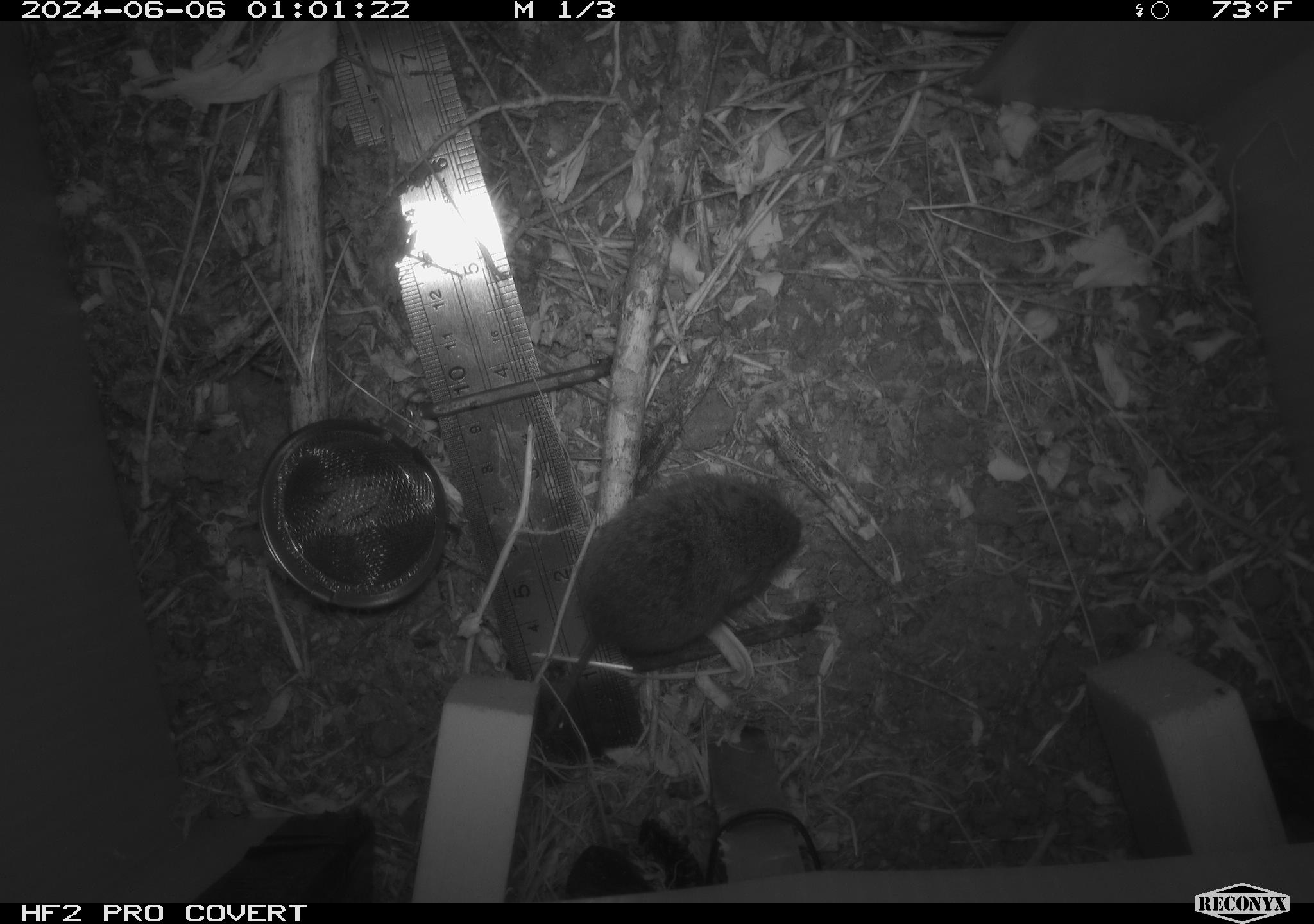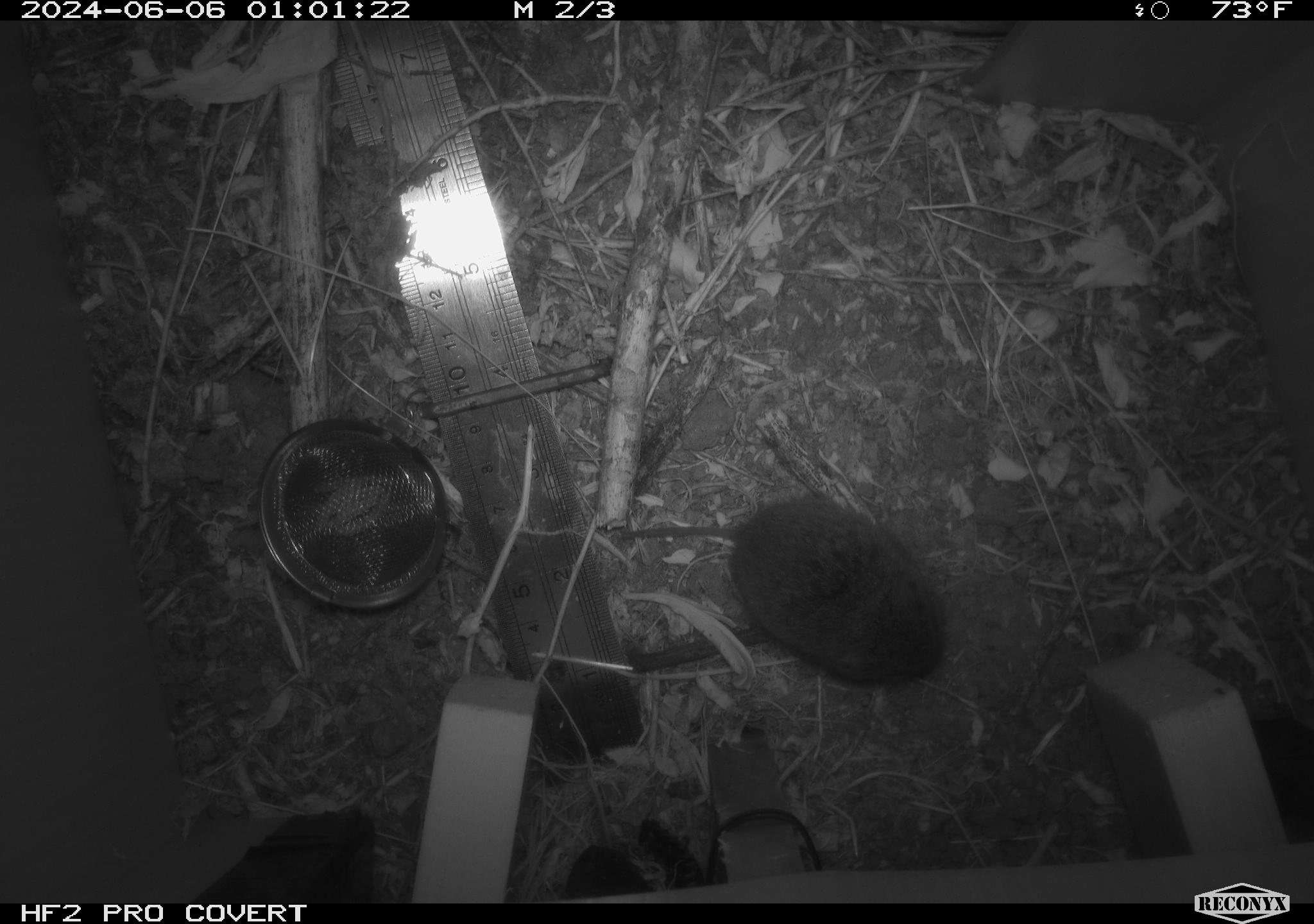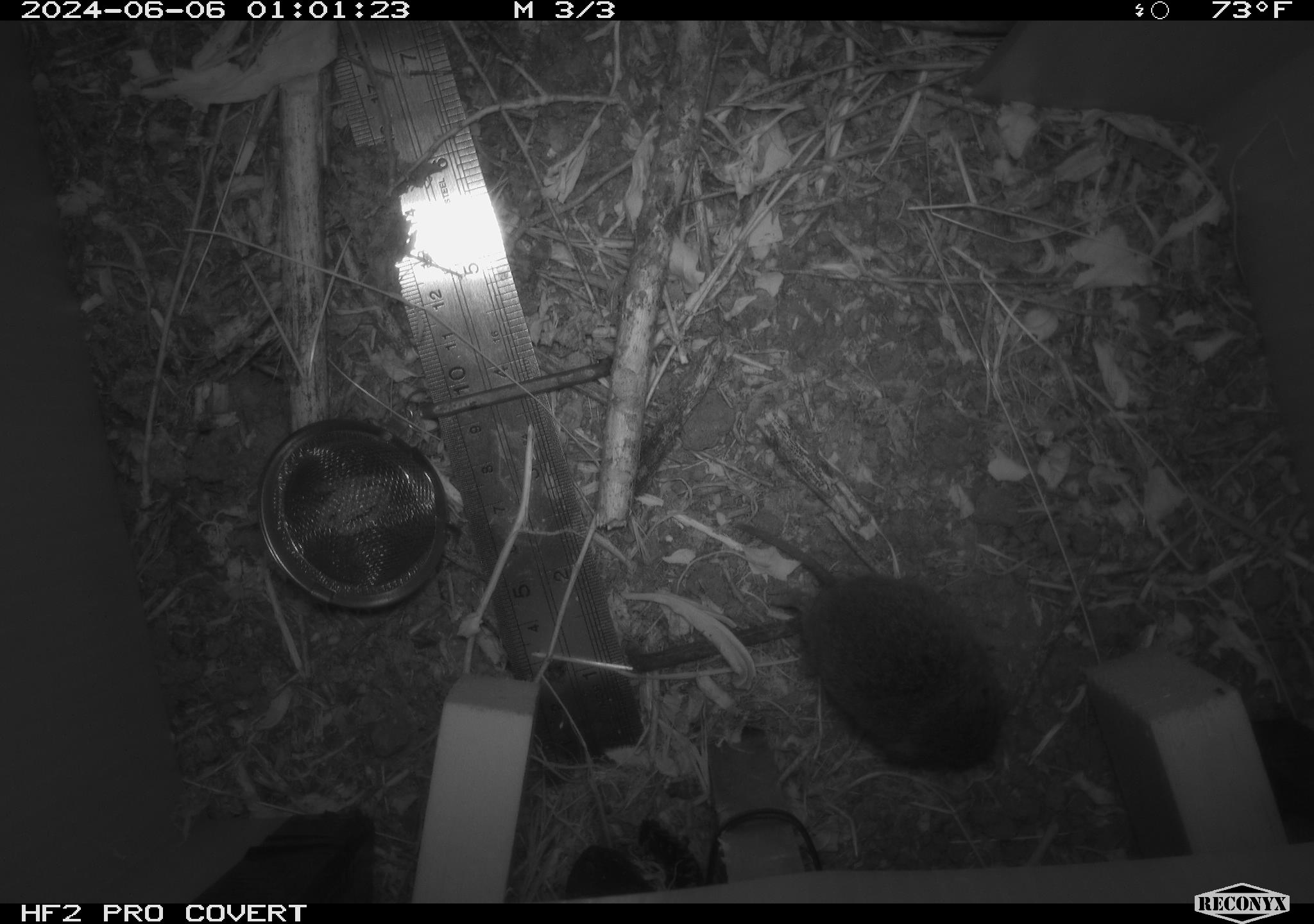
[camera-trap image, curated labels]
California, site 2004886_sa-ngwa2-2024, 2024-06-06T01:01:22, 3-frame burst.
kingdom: Animalia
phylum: Chordata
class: Mammalia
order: Rodentia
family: Cricetidae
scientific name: Arvicolinae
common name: voles, lemmings, and muskrats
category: arvicolinae subfamily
Arvicolinae subfamily (voles, lemmings, and muskrats) (Arvicolinae).